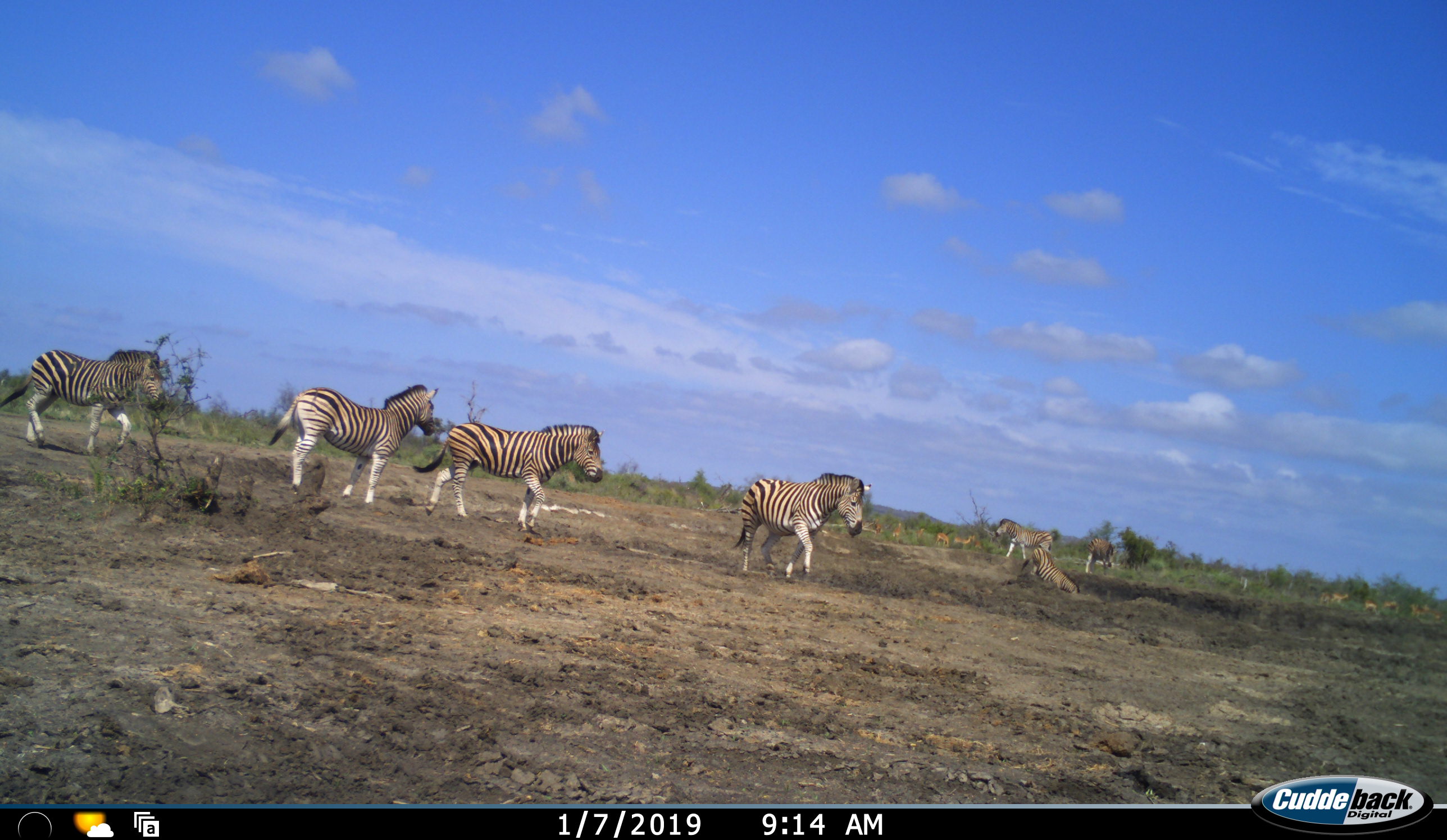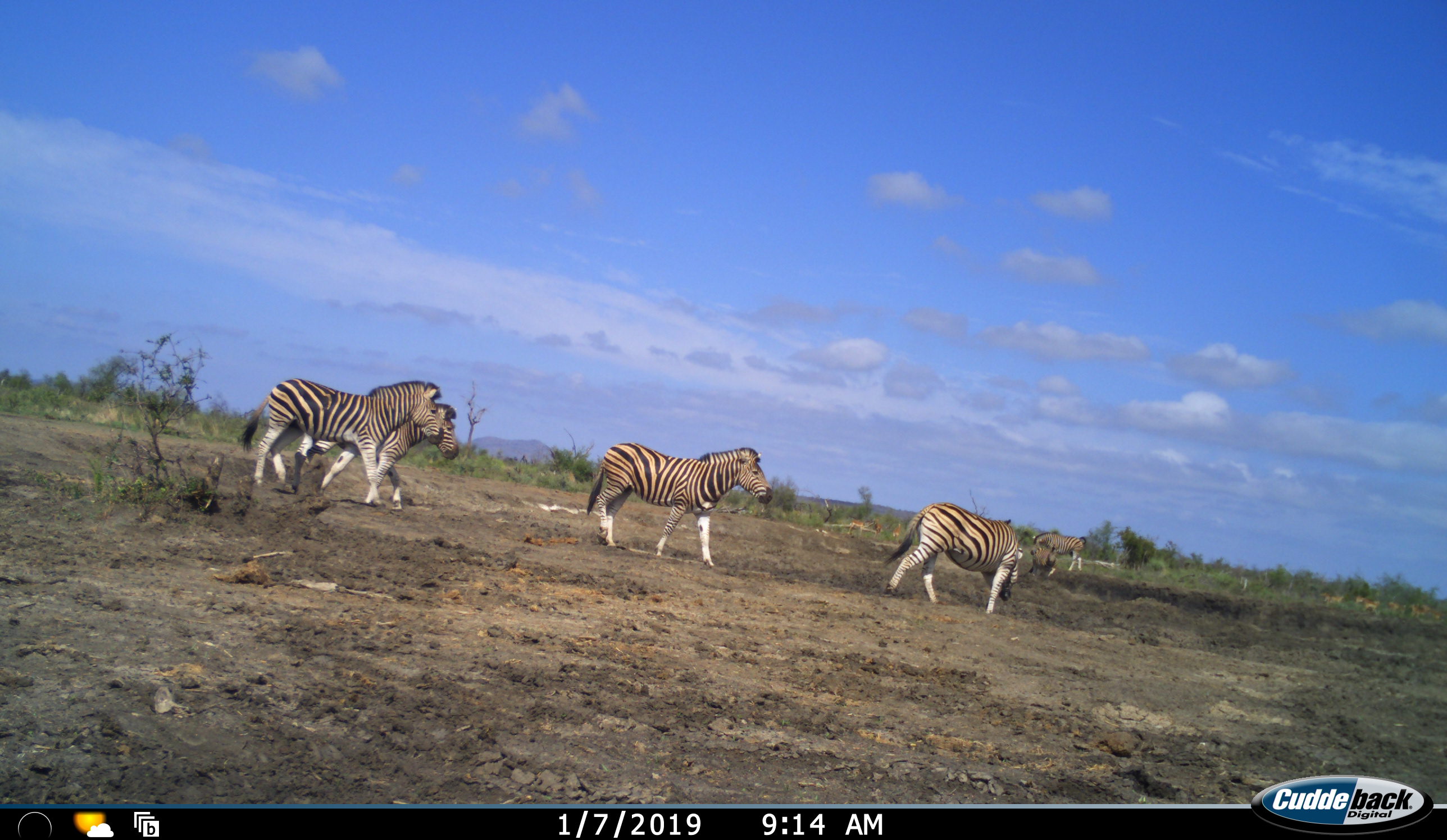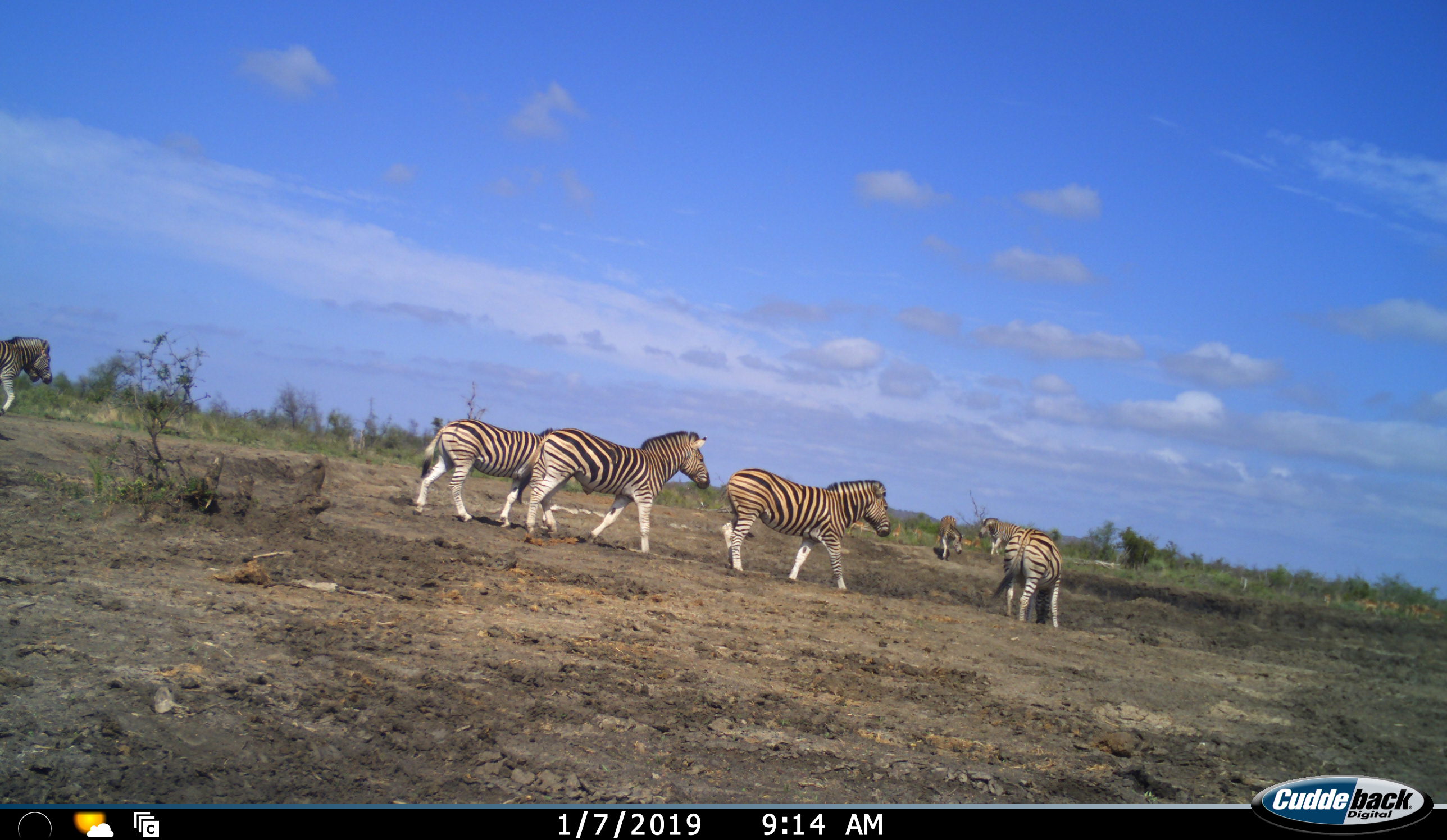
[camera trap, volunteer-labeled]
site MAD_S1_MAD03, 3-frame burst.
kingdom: Animalia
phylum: Chordata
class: Mammalia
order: Artiodactyla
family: Bovidae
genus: Aepyceros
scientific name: Aepyceros melampus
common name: impala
Impala (Aepyceros melampus), count 10. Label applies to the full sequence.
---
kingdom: Animalia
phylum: Chordata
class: Mammalia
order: Perissodactyla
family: Equidae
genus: Equus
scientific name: Equus quagga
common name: plains zebra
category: zebraplains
Zebraplains (plains zebra) (Equus quagga), count 8. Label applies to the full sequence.